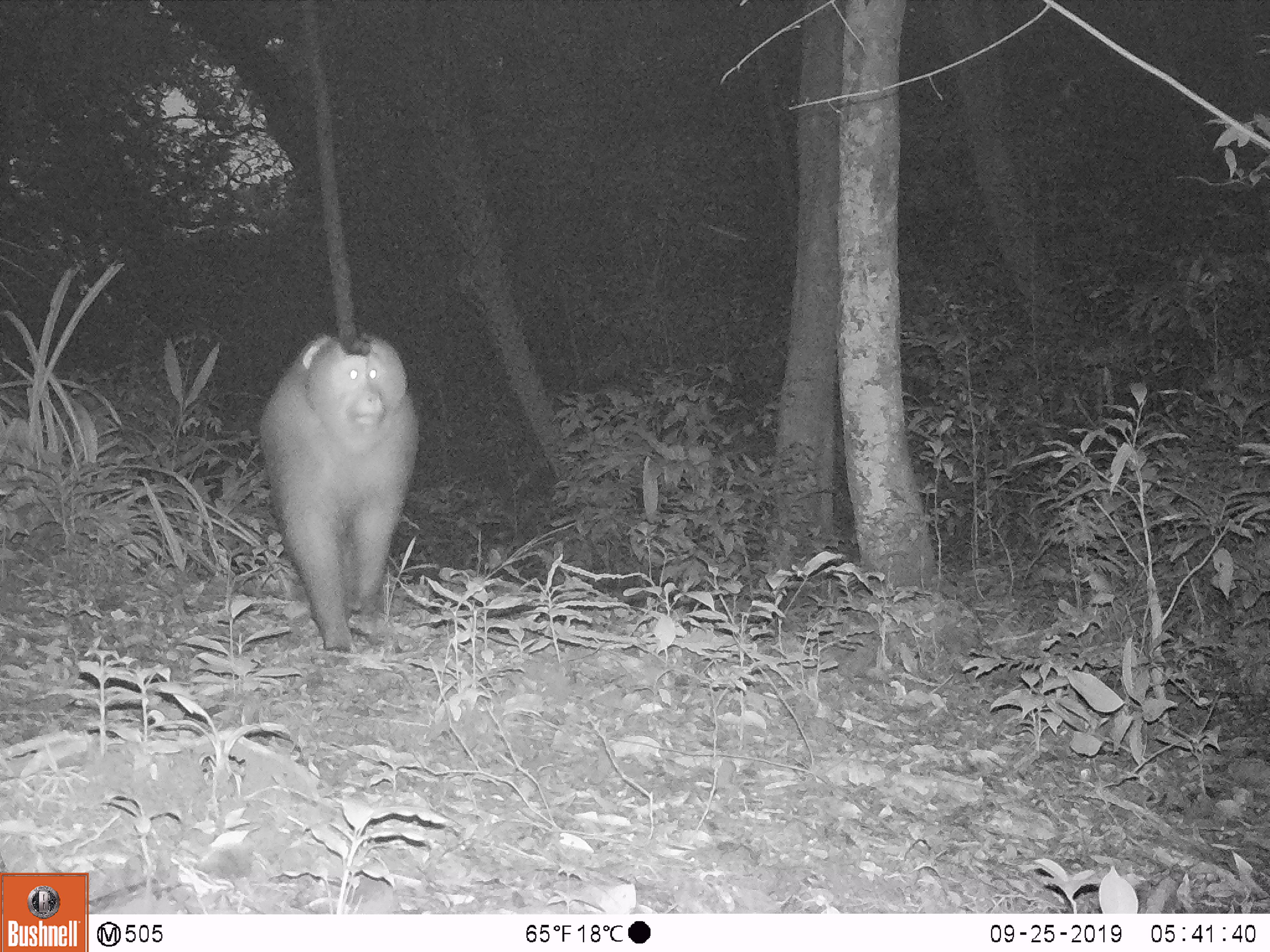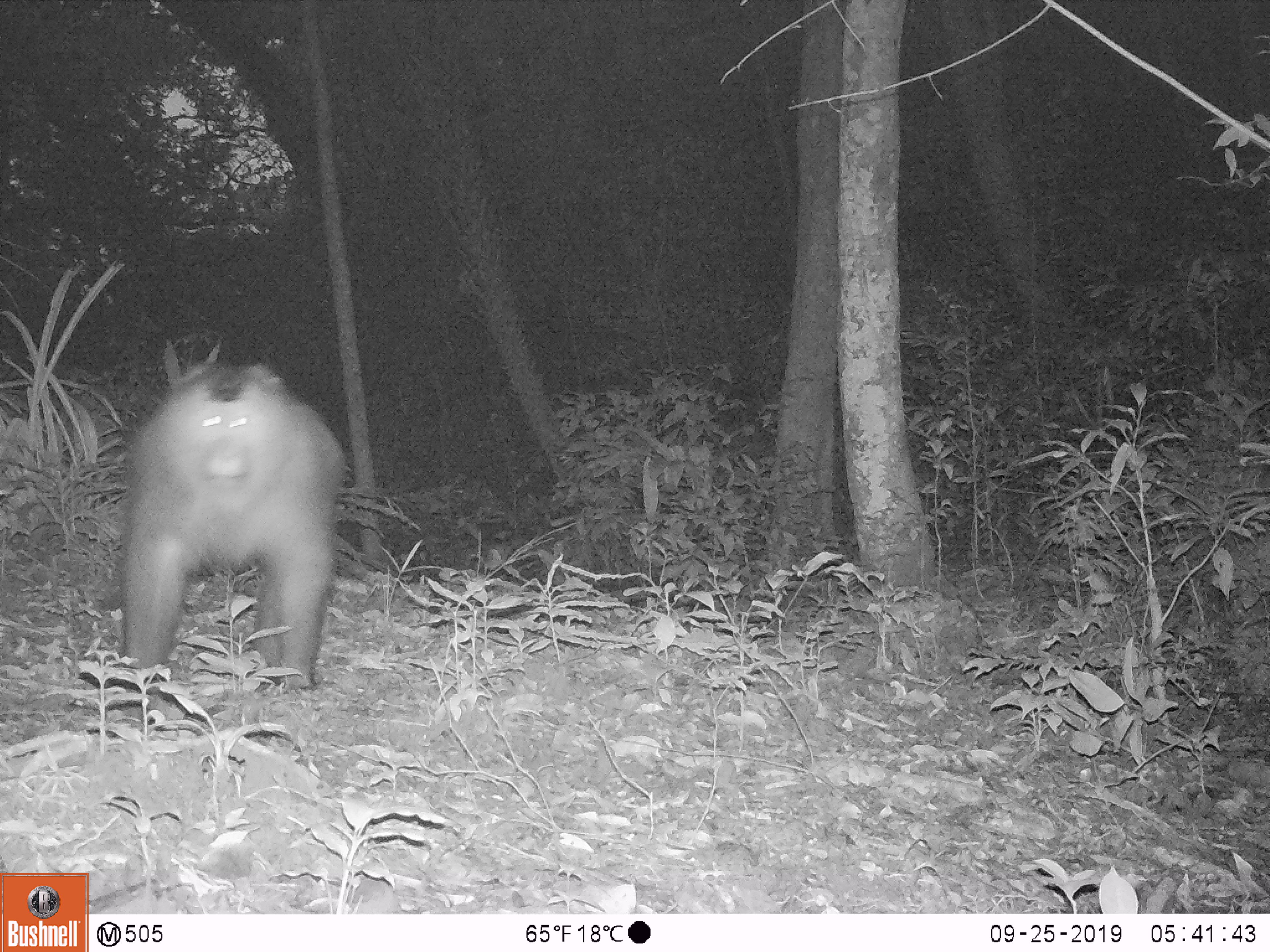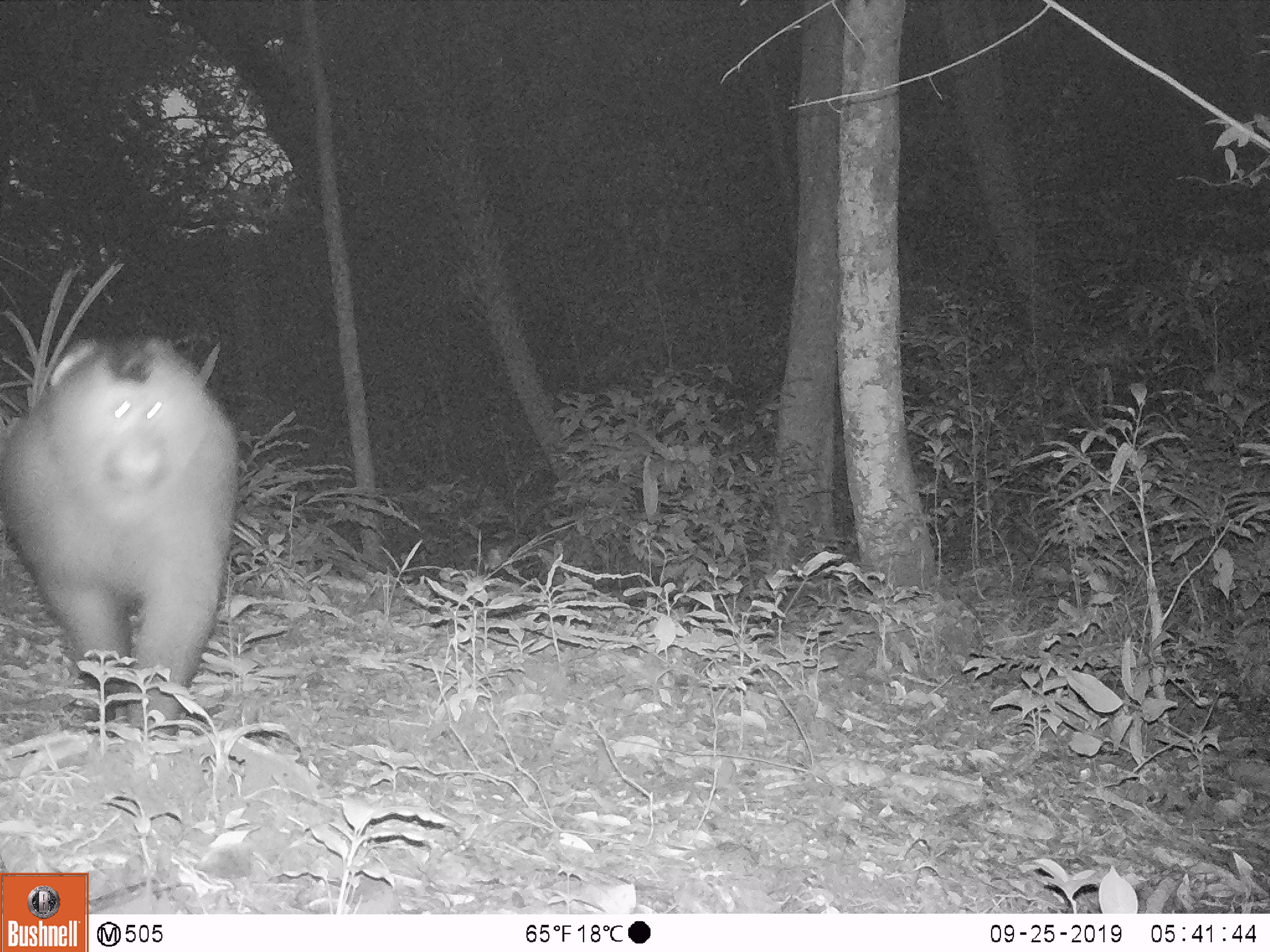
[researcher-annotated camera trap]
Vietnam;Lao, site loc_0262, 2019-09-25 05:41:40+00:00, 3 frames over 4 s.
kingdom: Animalia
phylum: Chordata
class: Mammalia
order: Primates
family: Cercopithecidae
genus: Macaca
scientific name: Macaca nemestrina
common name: pig-tailed macaque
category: pig tailed macaque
Pig tailed macaque (pig-tailed macaque) (Macaca nemestrina). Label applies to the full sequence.